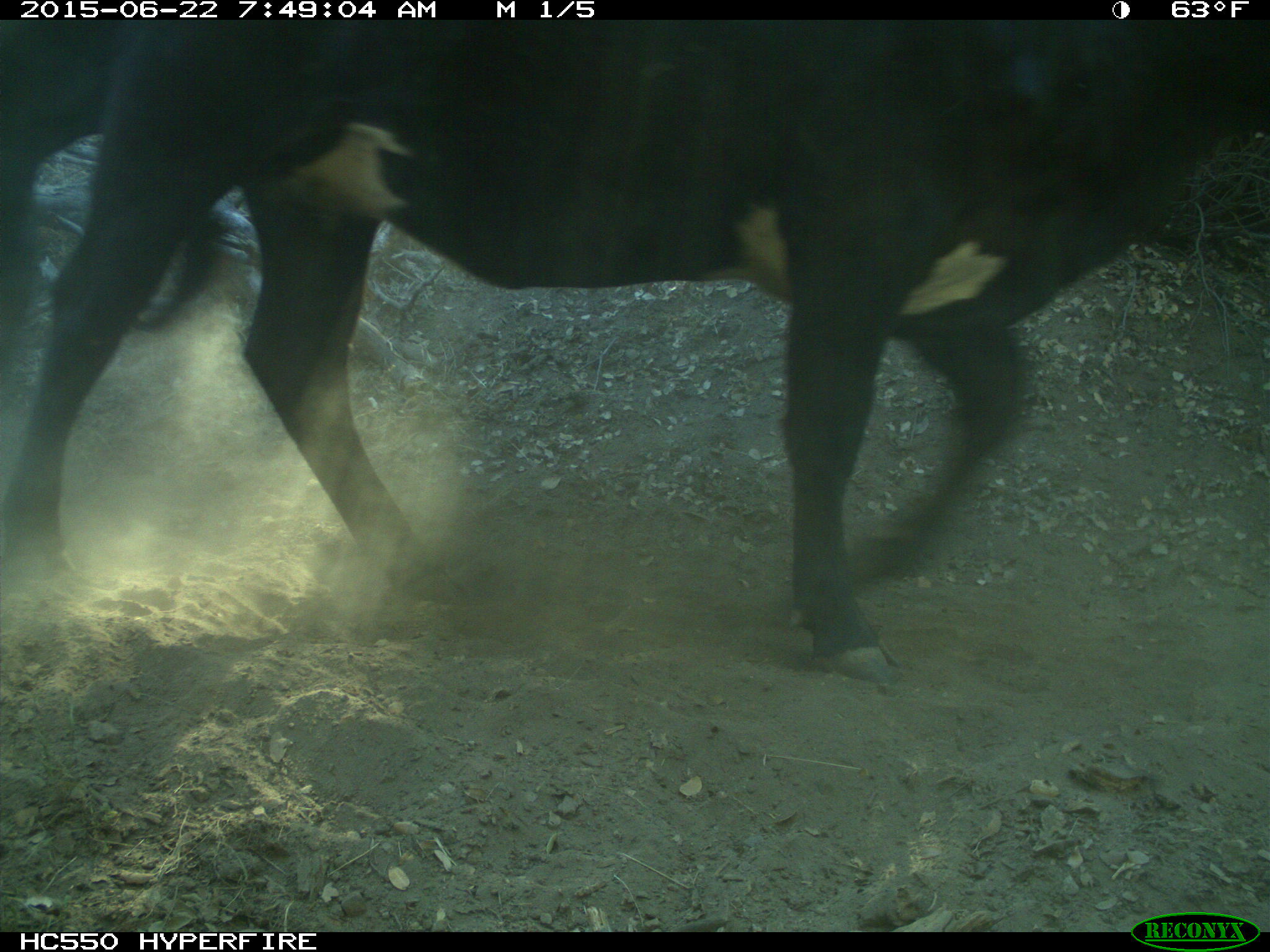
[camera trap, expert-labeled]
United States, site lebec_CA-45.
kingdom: Animalia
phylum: Chordata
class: Mammalia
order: Artiodactyla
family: Bovidae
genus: Bos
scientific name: Bos taurus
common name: domestic cow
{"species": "Bos taurus (domestic cow)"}